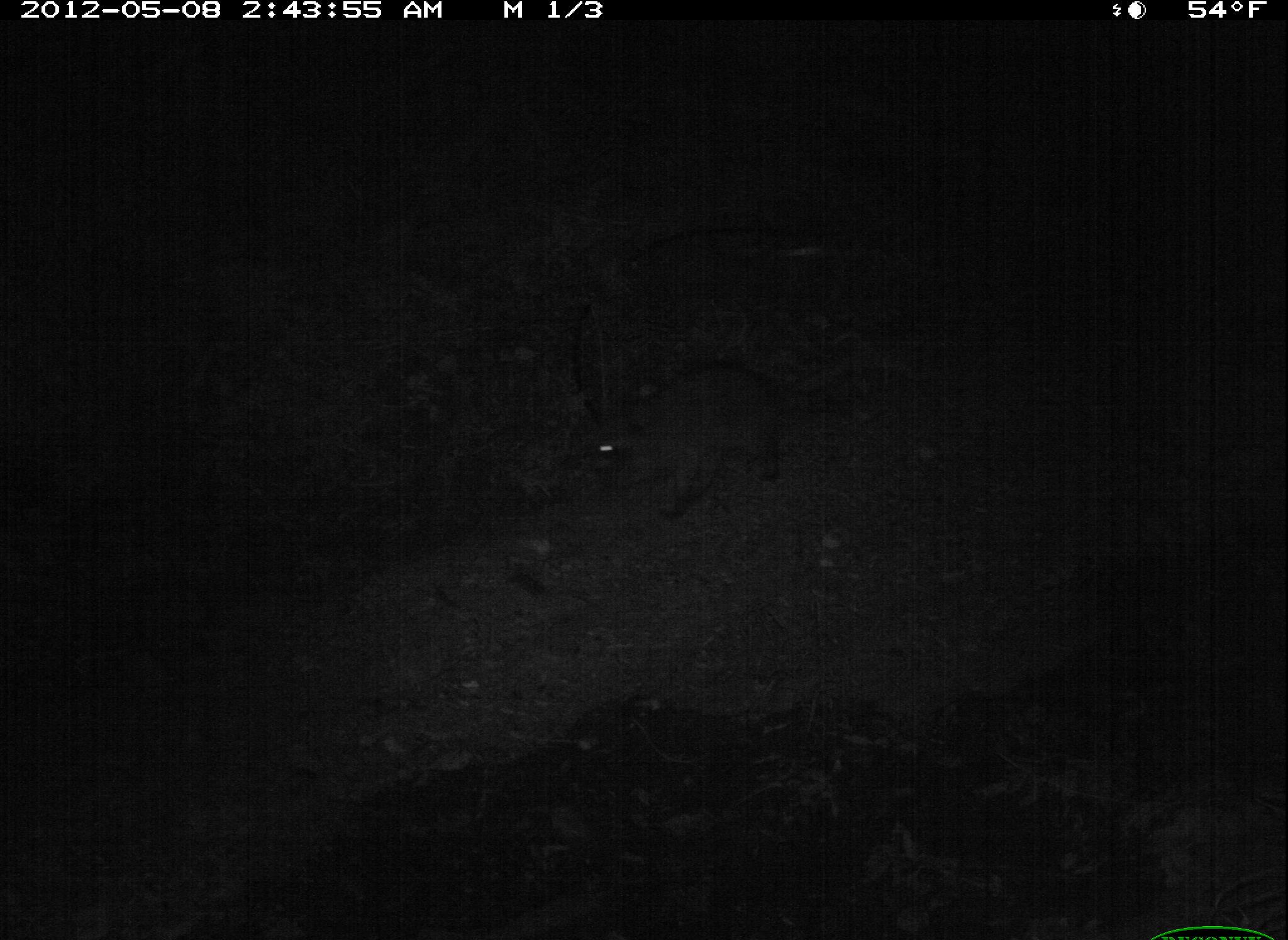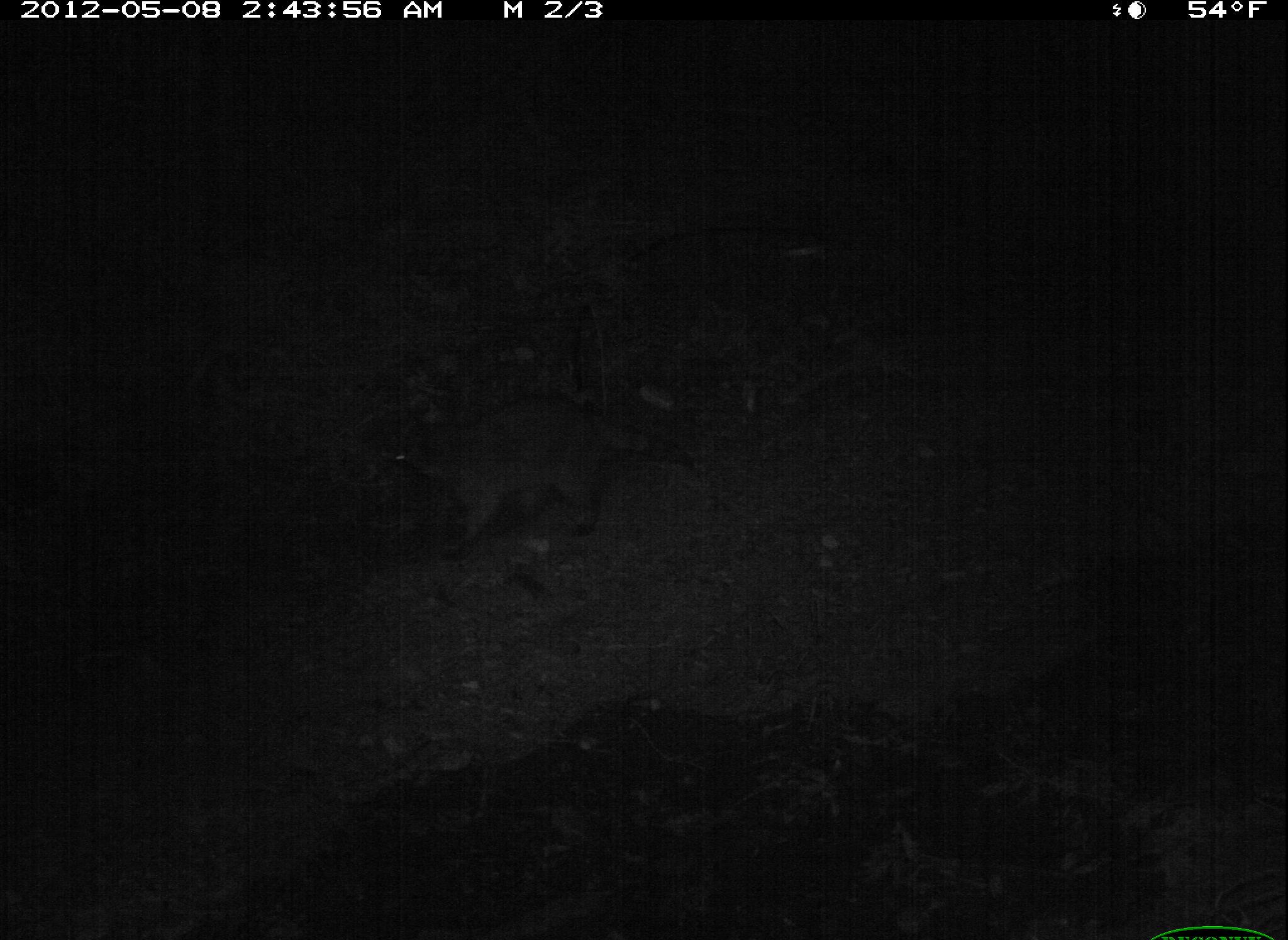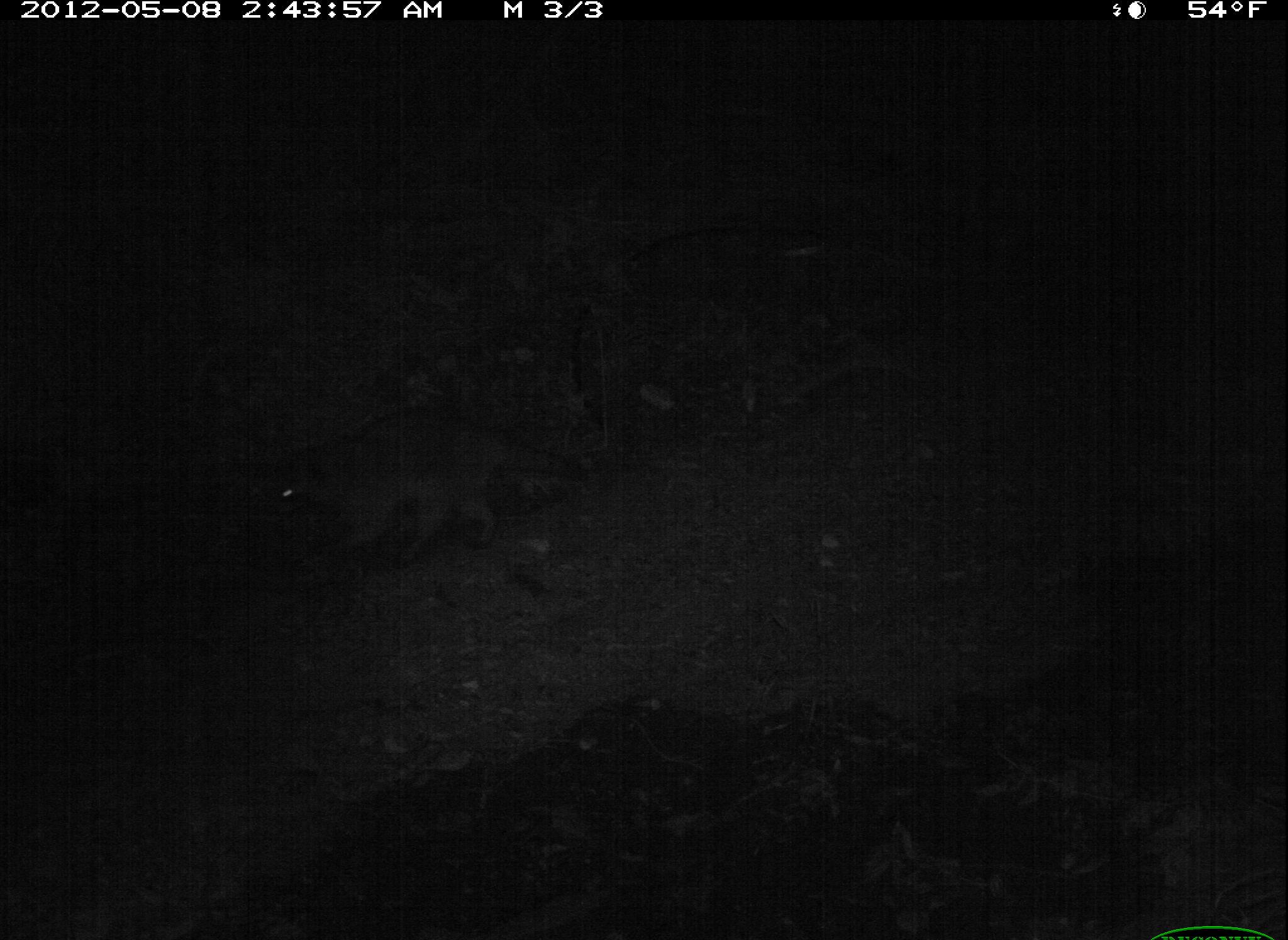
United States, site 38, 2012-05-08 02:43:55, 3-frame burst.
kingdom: Animalia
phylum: Chordata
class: Mammalia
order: Carnivora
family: Procyonidae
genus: Procyon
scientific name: Procyon lotor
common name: raccoon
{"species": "raccoon (Procyon lotor)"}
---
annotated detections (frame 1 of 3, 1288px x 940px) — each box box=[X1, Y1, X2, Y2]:
raccoon: box=[591, 345, 800, 528]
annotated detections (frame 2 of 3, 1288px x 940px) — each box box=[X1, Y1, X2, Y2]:
raccoon: box=[365, 393, 699, 564]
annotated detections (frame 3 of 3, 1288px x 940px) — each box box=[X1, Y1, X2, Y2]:
raccoon: box=[250, 409, 589, 575]